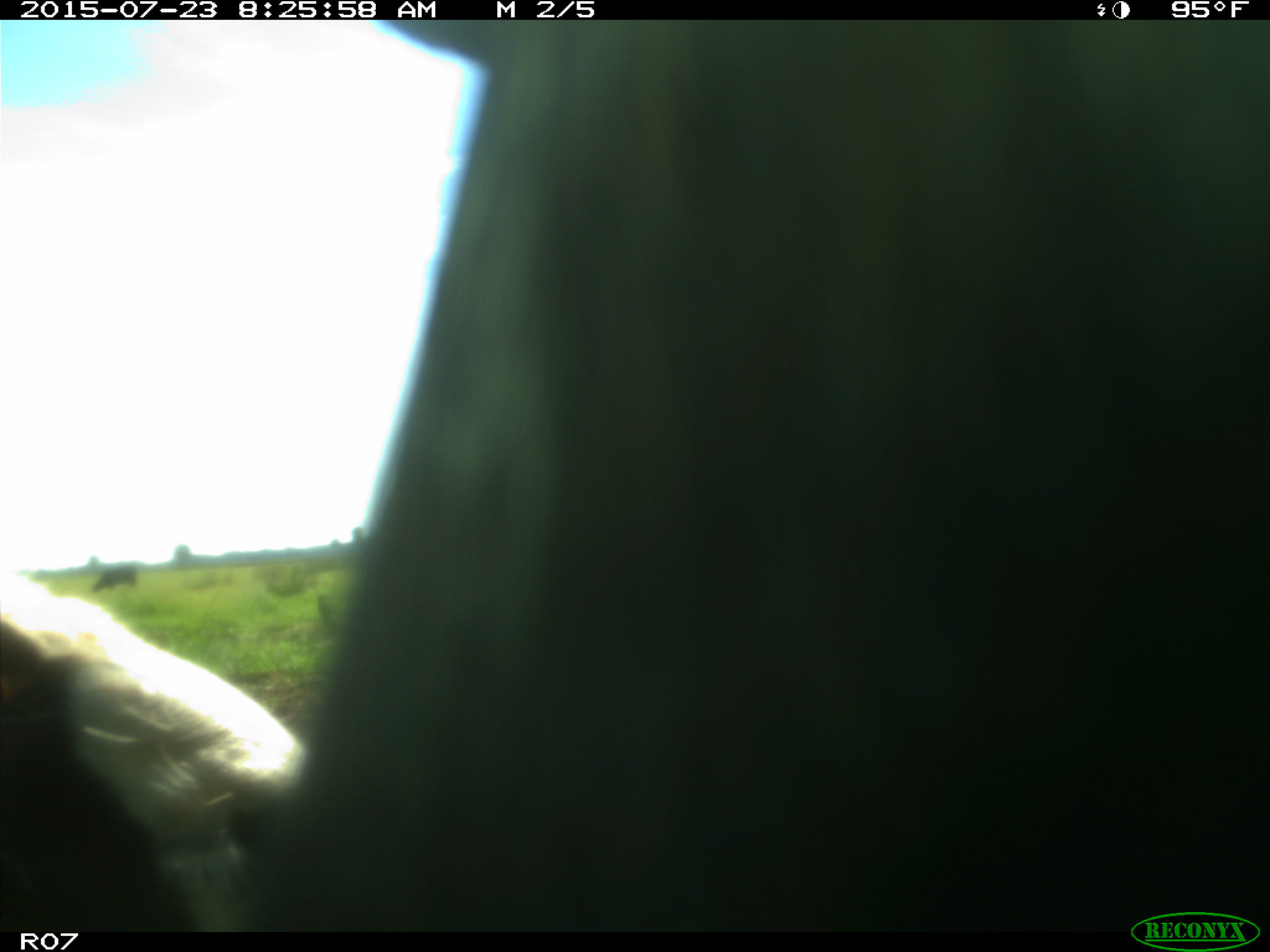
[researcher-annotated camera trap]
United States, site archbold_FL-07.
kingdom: Animalia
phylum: Chordata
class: Mammalia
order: Artiodactyla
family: Bovidae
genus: Bos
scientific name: Bos taurus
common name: domestic cow